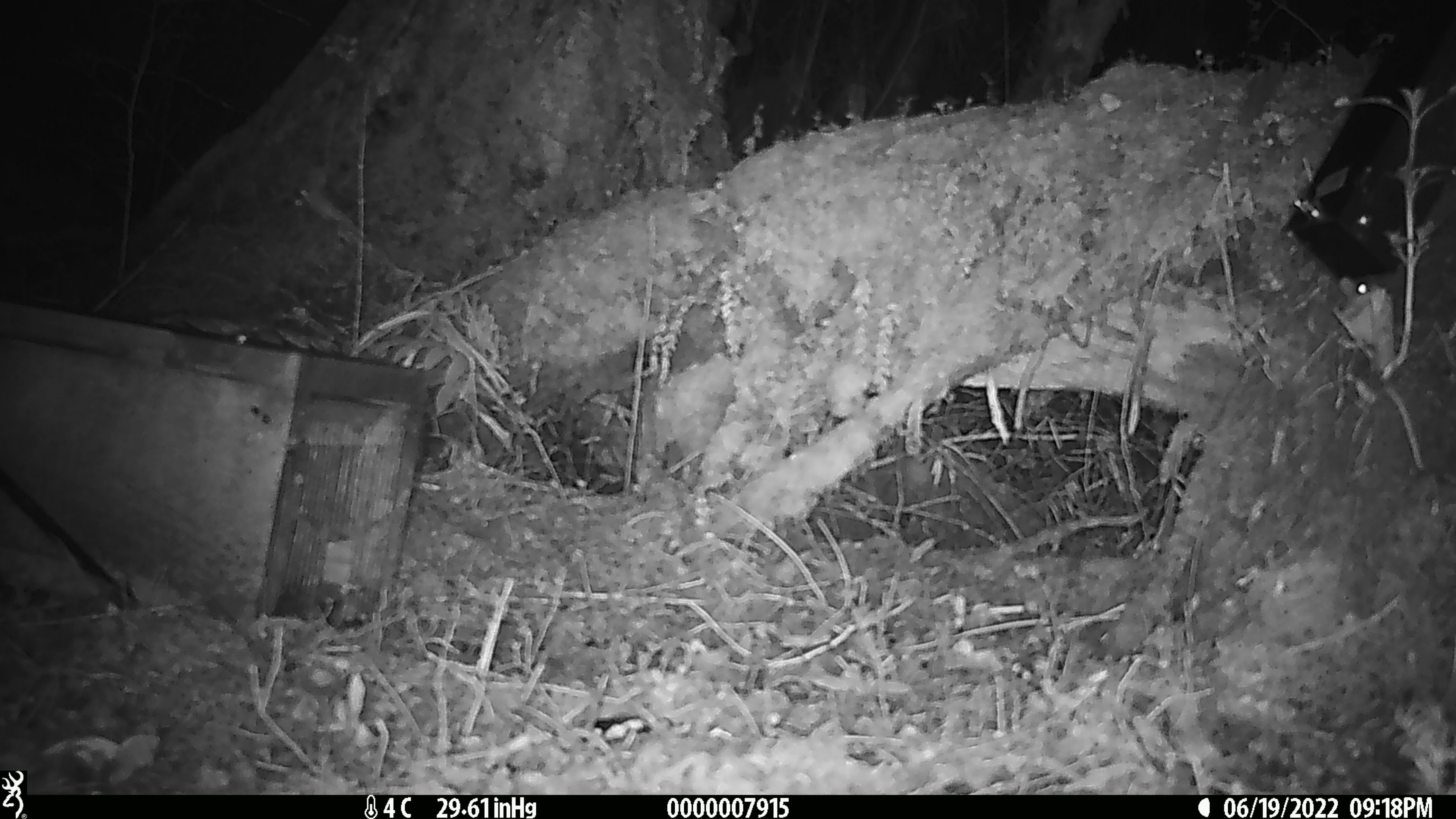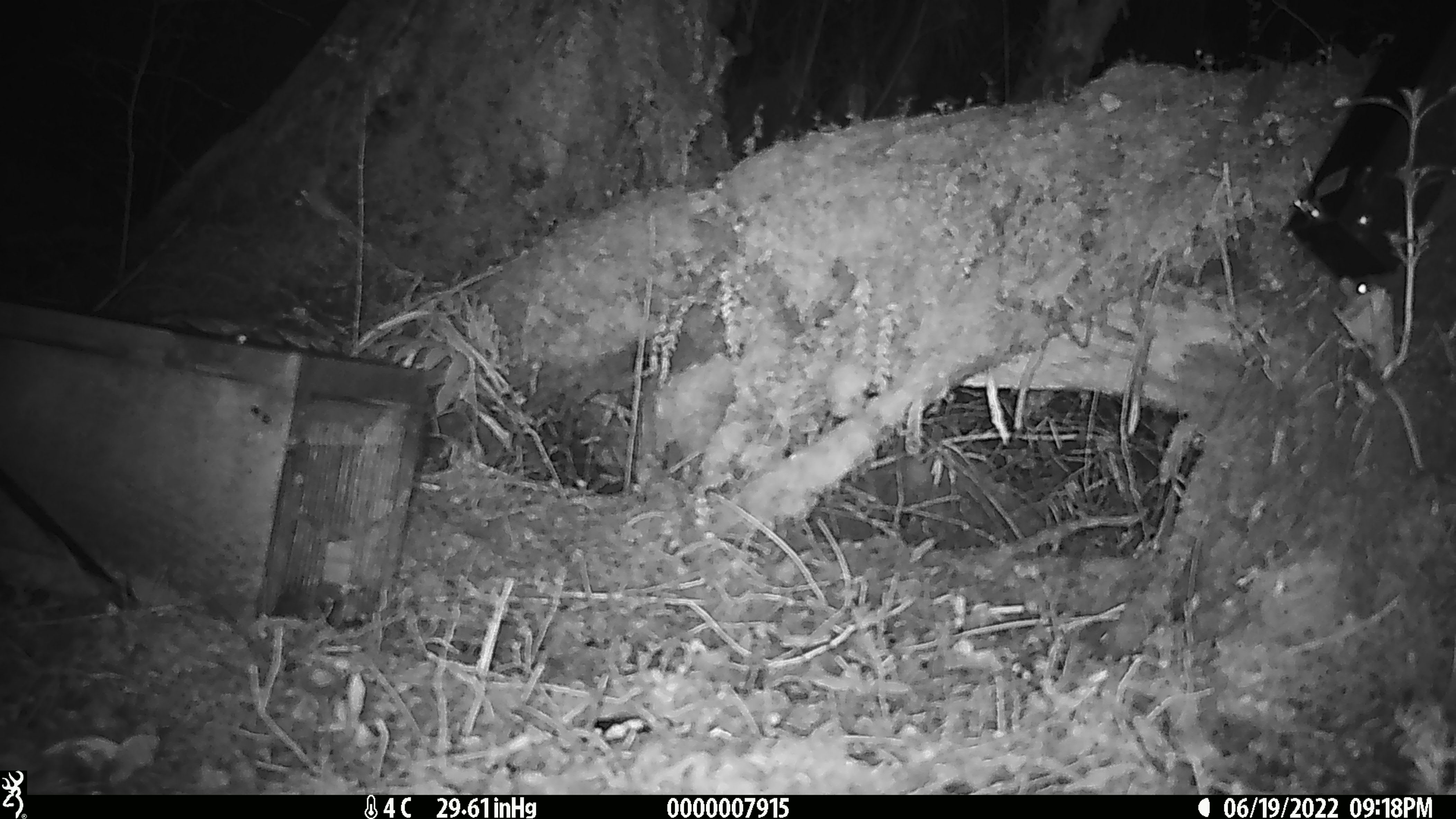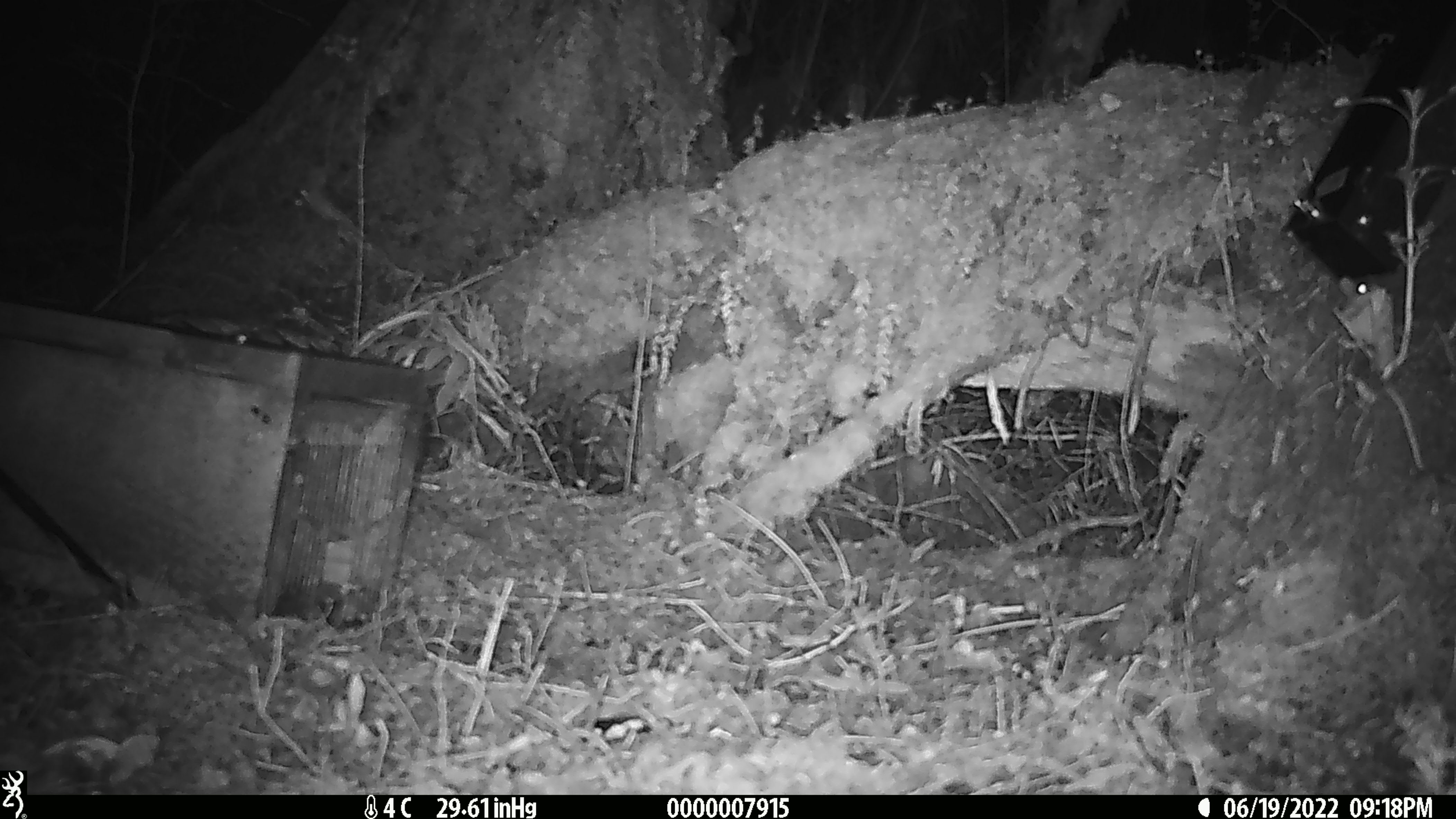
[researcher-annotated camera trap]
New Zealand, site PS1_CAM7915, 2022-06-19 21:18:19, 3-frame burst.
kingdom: Animalia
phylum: Chordata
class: Mammalia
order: Rodentia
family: Muridae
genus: Mus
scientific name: Mus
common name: mouse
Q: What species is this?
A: Mouse (Mus).